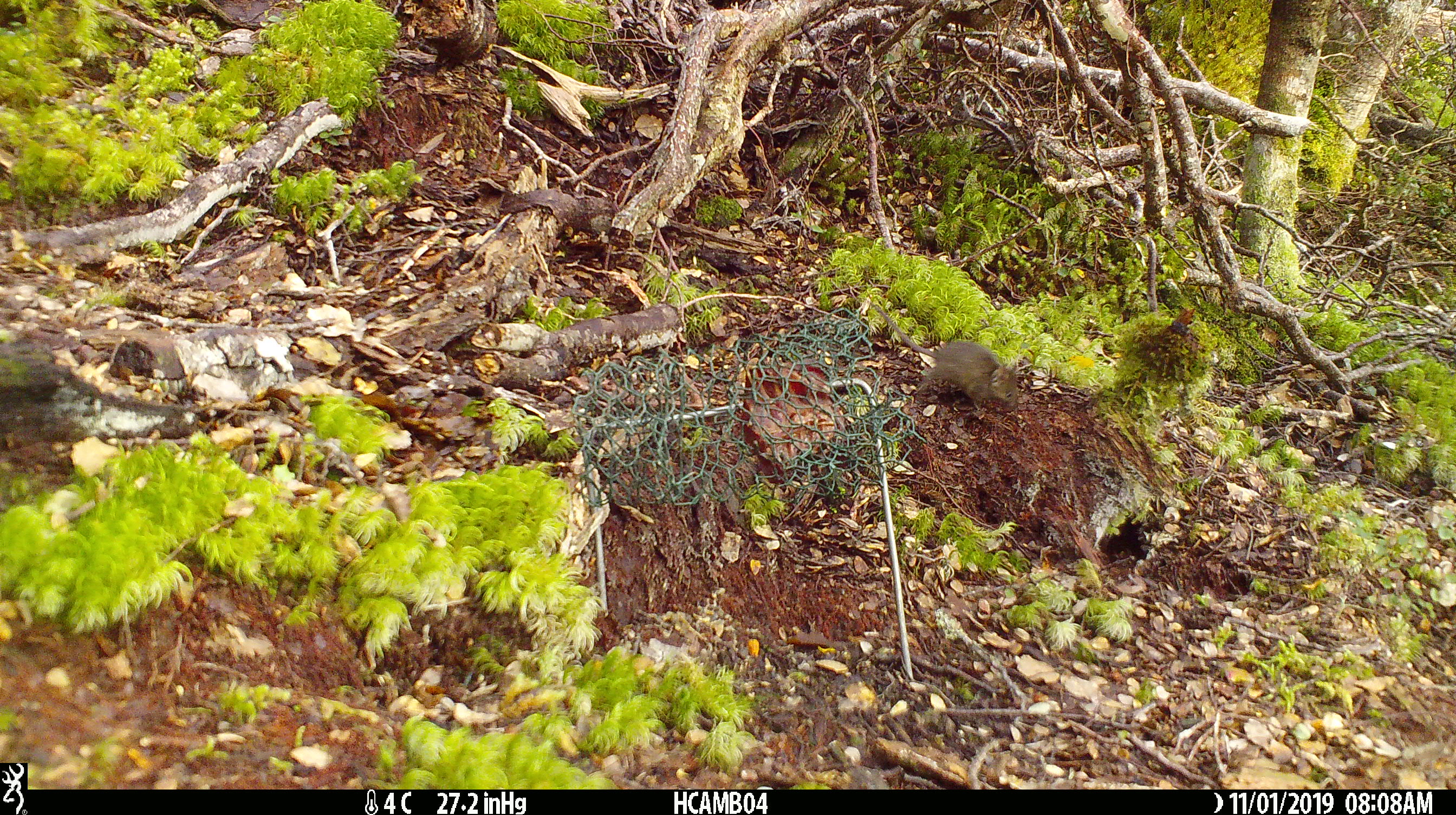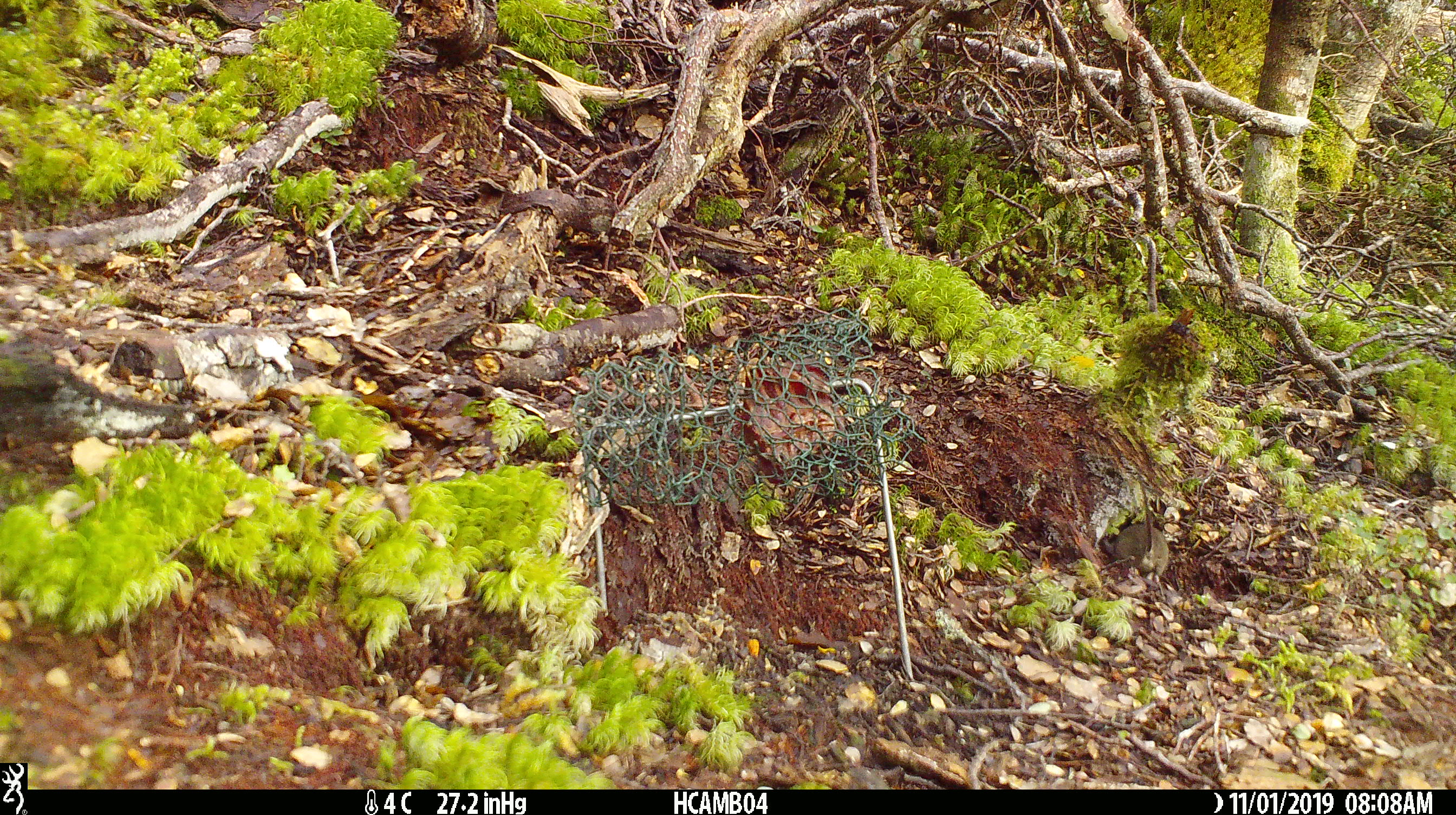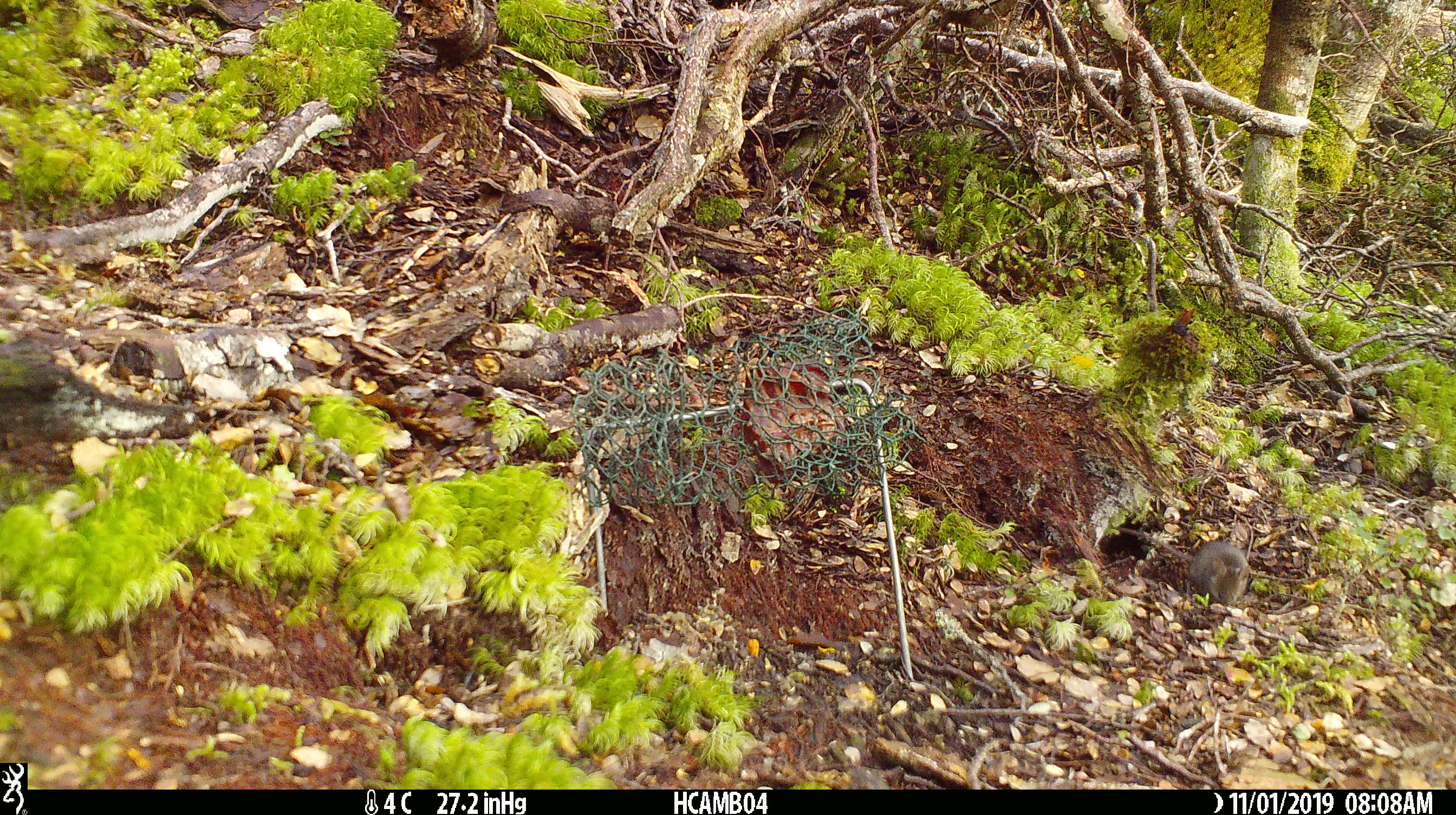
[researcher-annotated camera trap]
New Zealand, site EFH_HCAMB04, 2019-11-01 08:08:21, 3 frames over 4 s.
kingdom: Animalia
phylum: Chordata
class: Mammalia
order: Rodentia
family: Muridae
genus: Mus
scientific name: Mus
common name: mouse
Mouse (Mus).